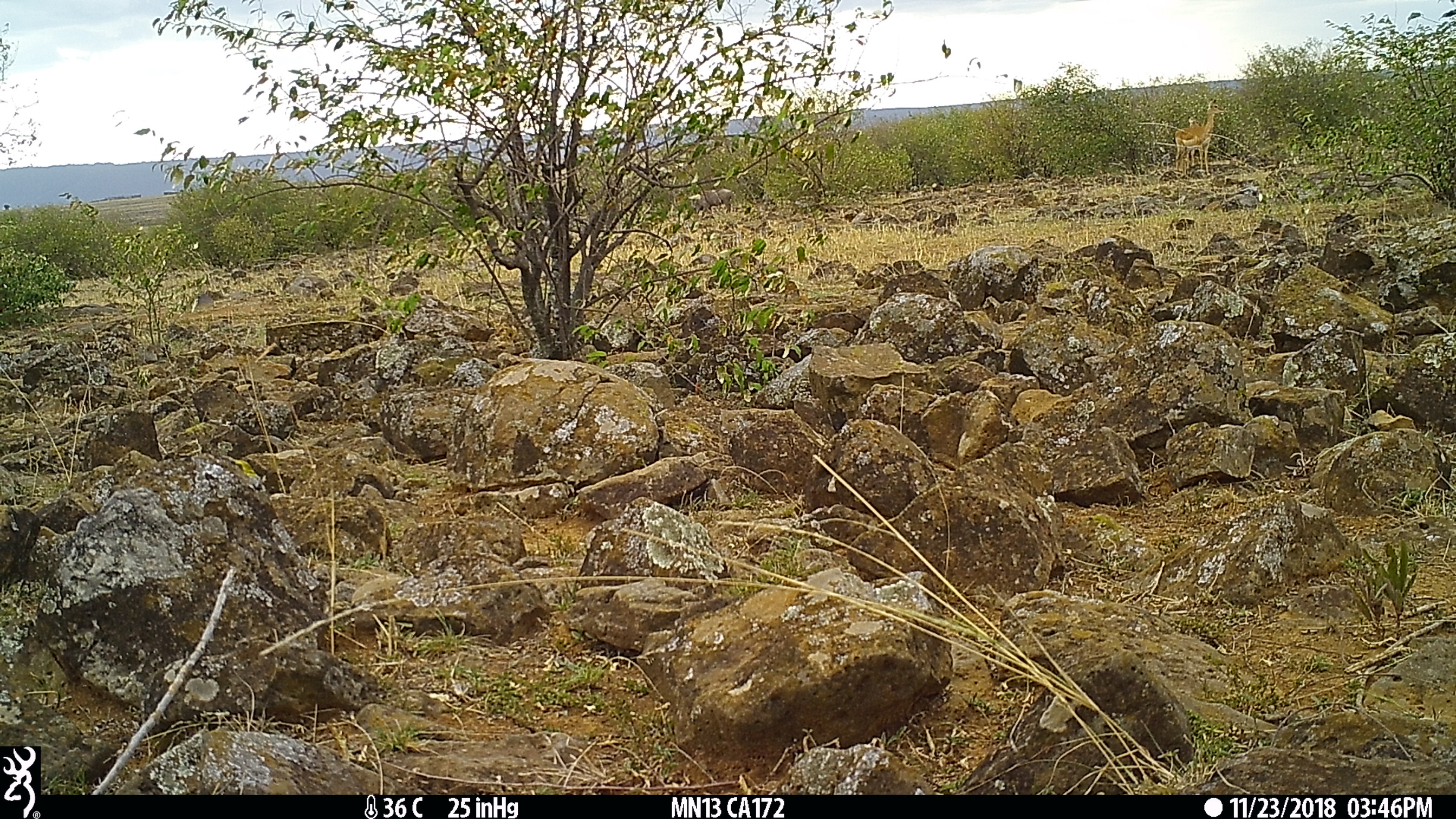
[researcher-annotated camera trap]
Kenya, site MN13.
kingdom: Animalia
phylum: Chordata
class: Mammalia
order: Artiodactyla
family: Bovidae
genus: Aepyceros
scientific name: Aepyceros melampus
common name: impala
Impala (Aepyceros melampus).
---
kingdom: Animalia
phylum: Chordata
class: Mammalia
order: Artiodactyla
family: Suidae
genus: Phacochoerus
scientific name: Phacochoerus africanus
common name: common warthog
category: warthog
Warthog (common warthog) (Phacochoerus africanus).